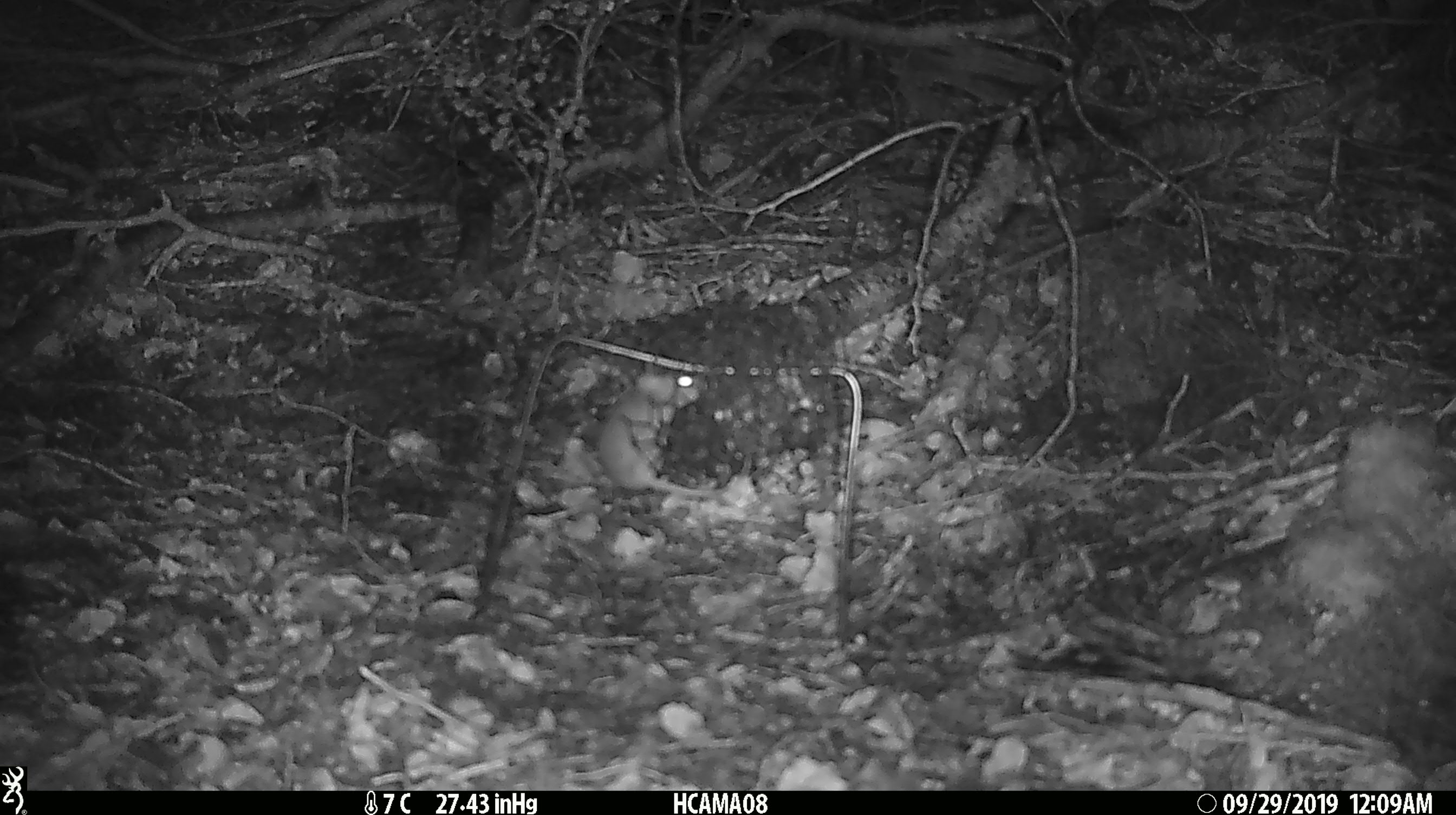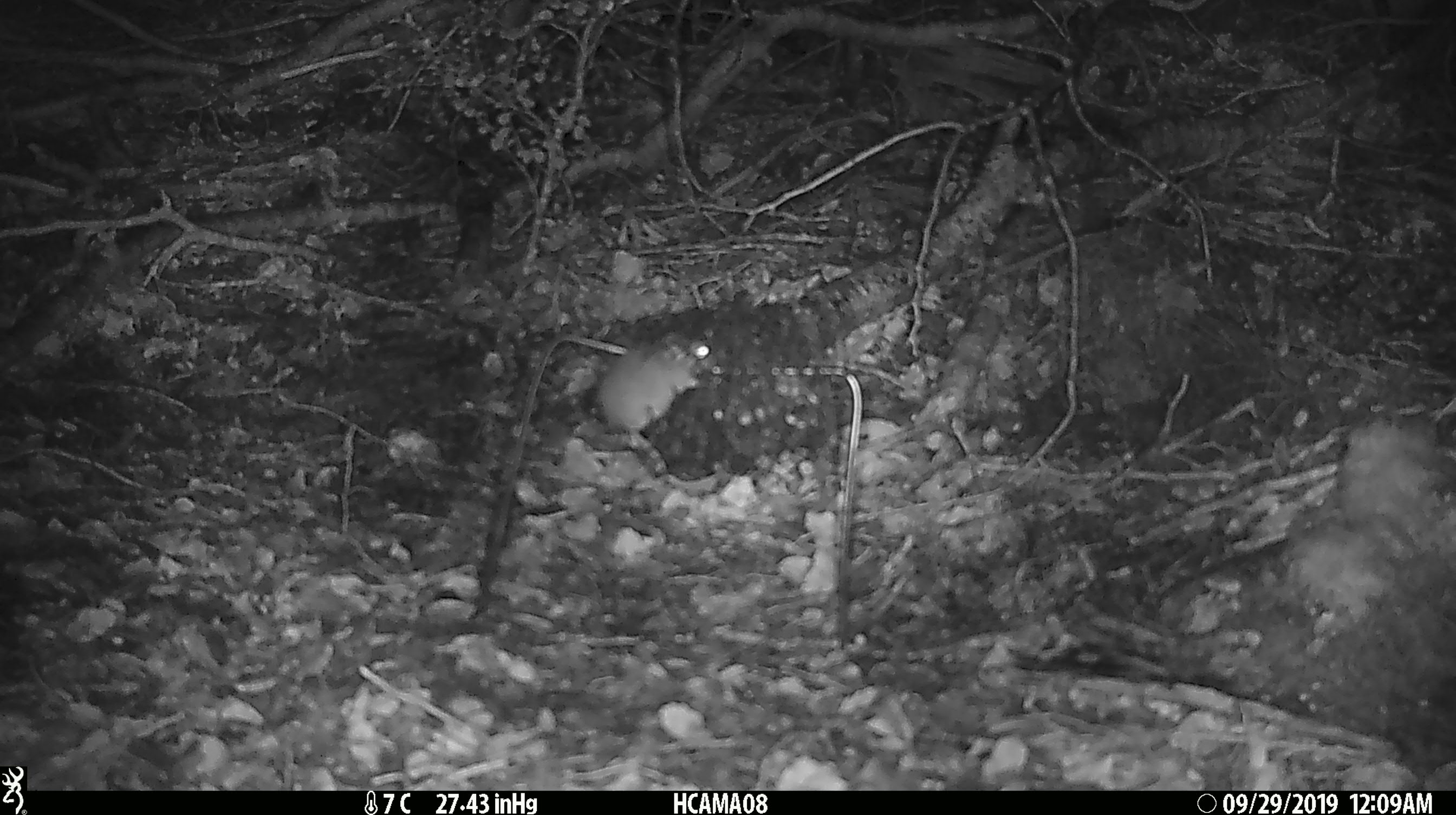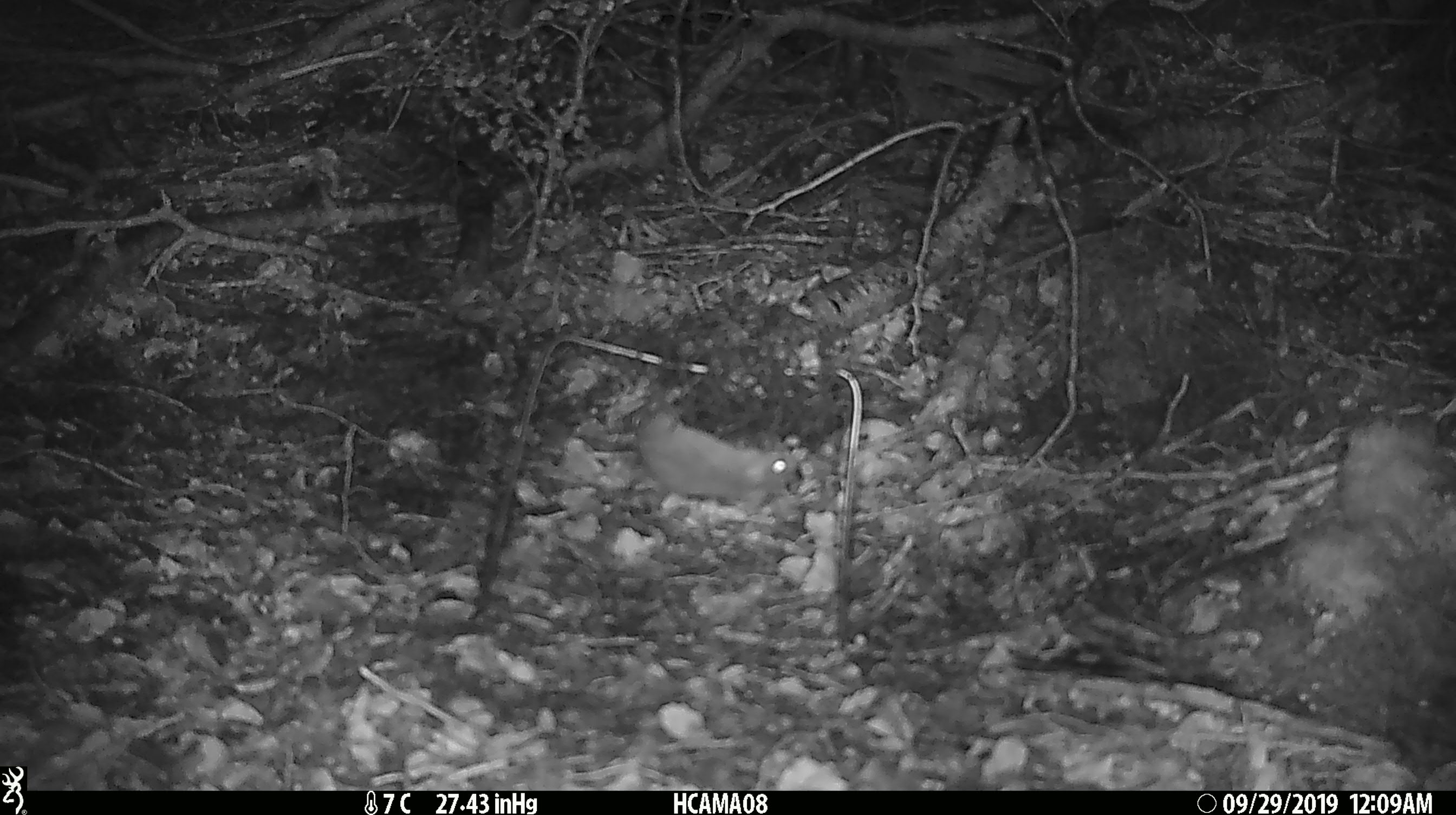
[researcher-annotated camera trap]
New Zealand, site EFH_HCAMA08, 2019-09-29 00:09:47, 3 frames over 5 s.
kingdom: Animalia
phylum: Chordata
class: Mammalia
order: Rodentia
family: Muridae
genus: Mus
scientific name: Mus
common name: mouse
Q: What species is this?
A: Mouse (Mus).